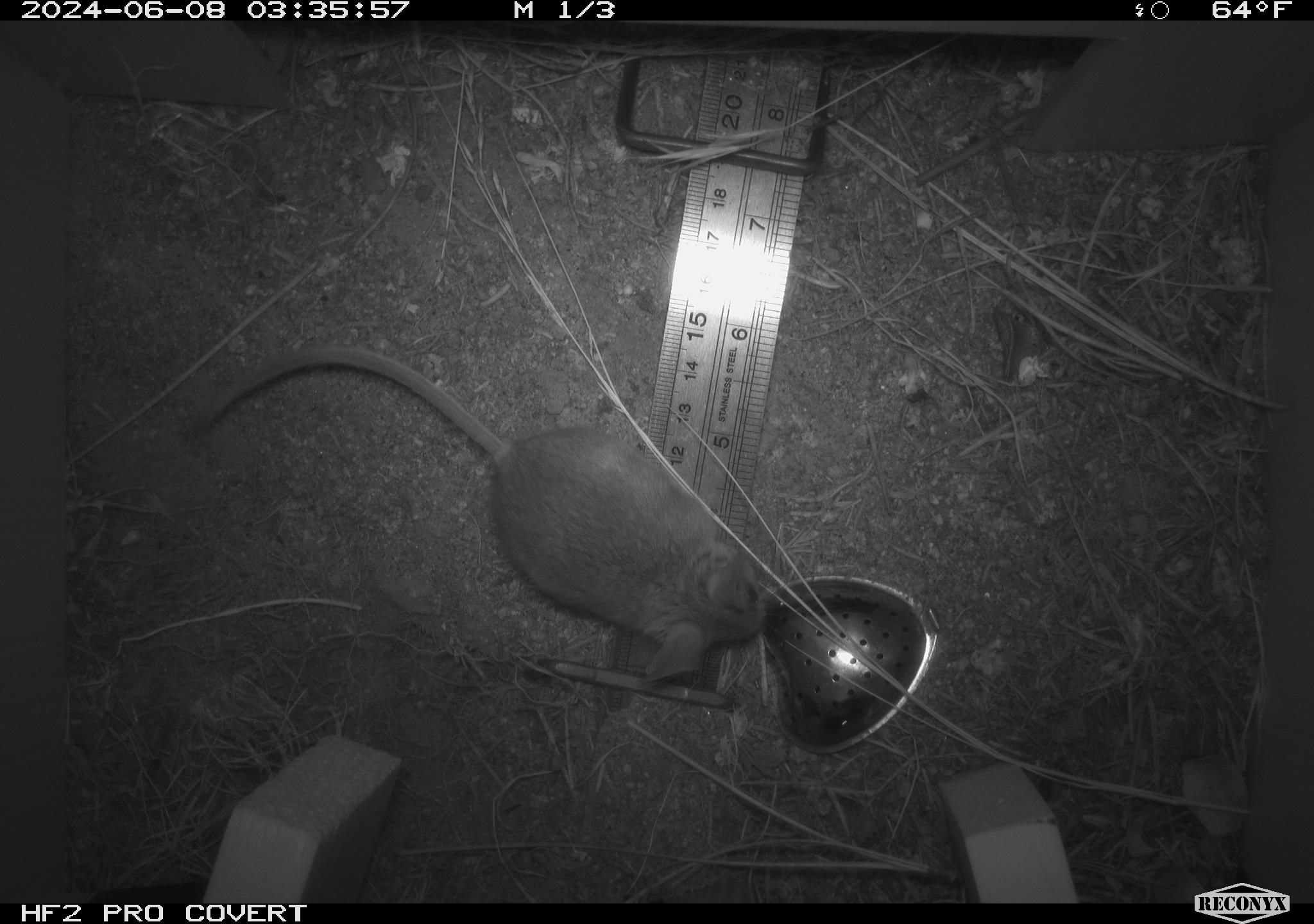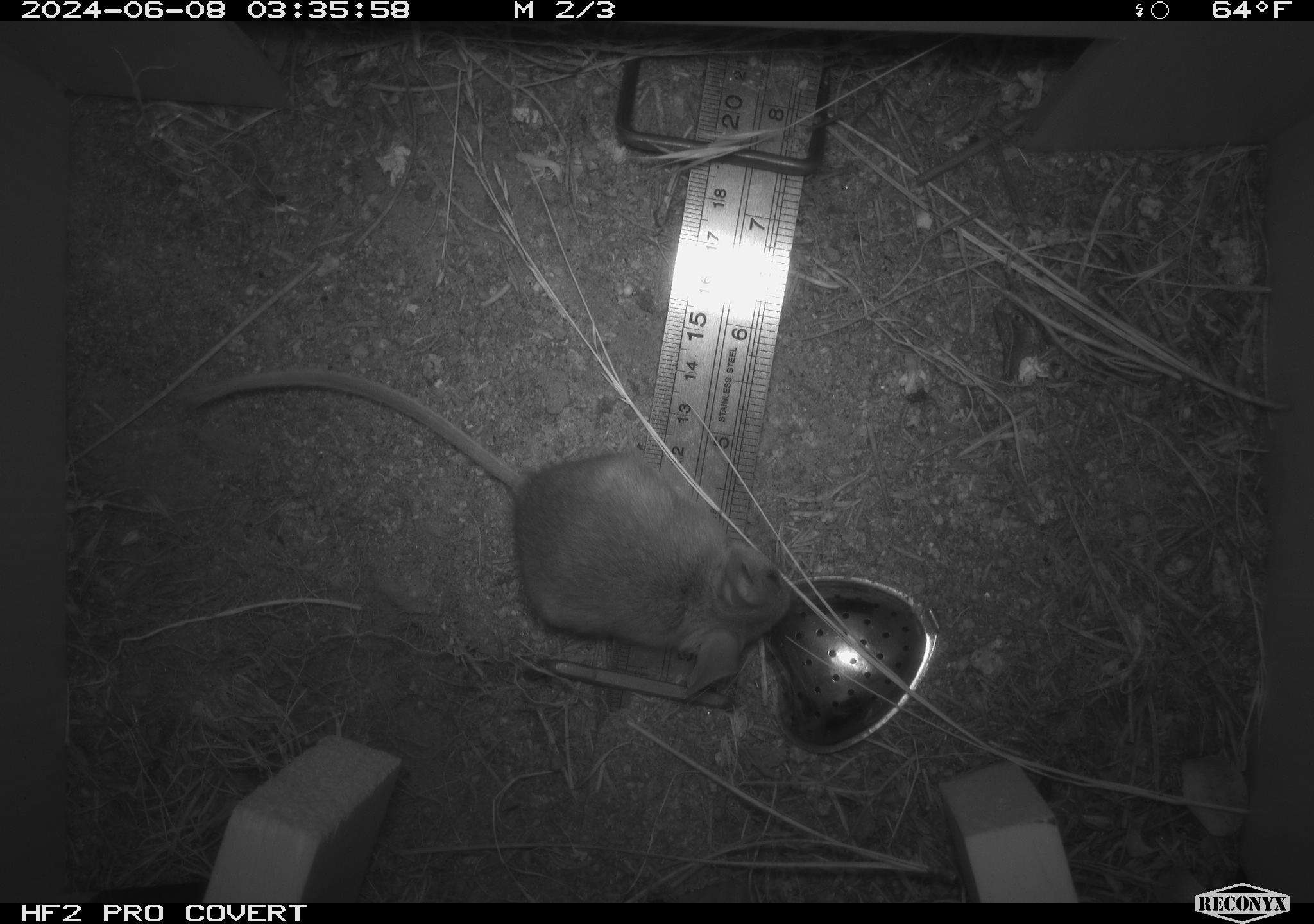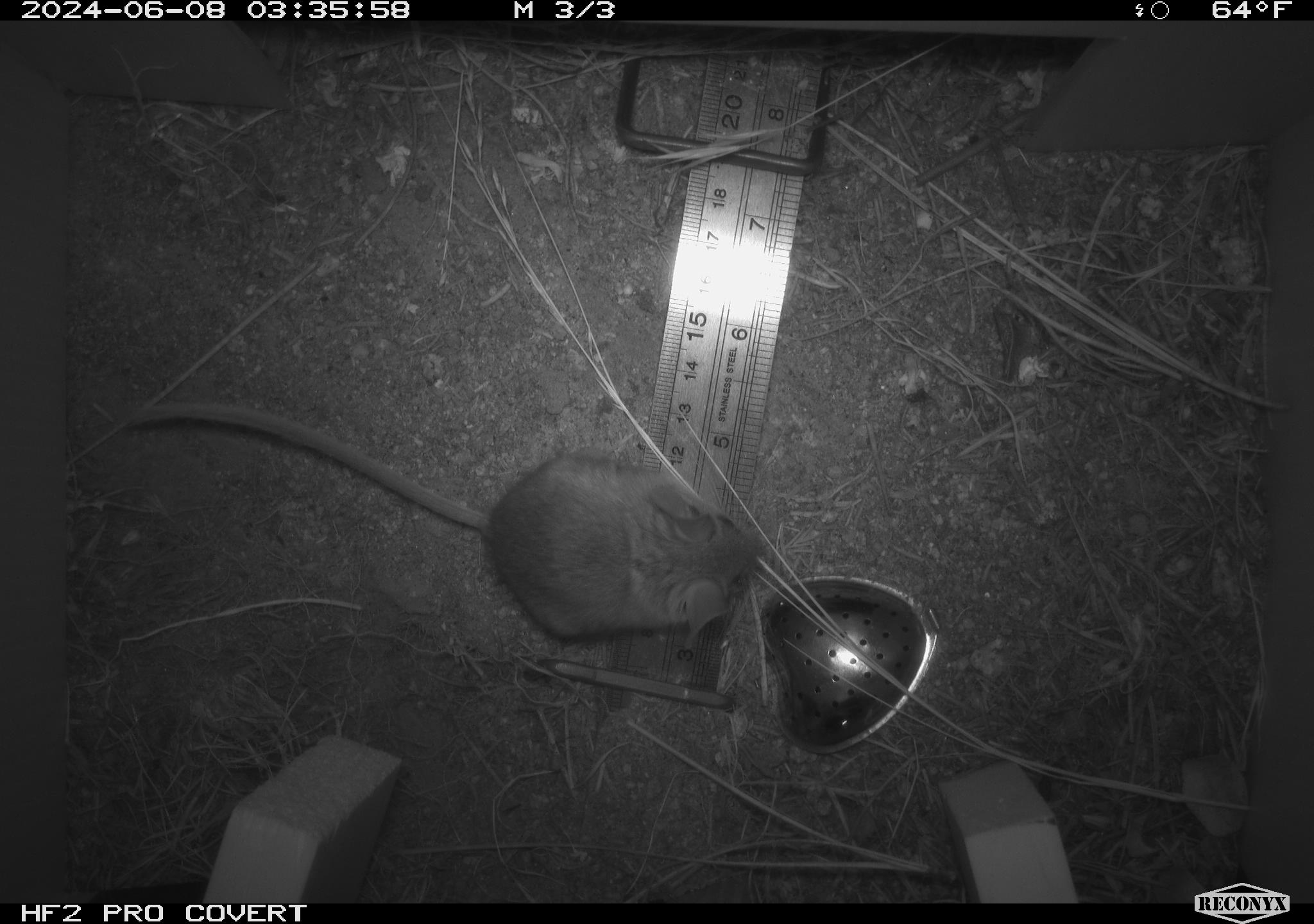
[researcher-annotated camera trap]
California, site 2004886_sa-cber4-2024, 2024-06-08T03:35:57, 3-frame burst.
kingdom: Animalia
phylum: Chordata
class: Mammalia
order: Rodentia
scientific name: Rodentia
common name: mouse species